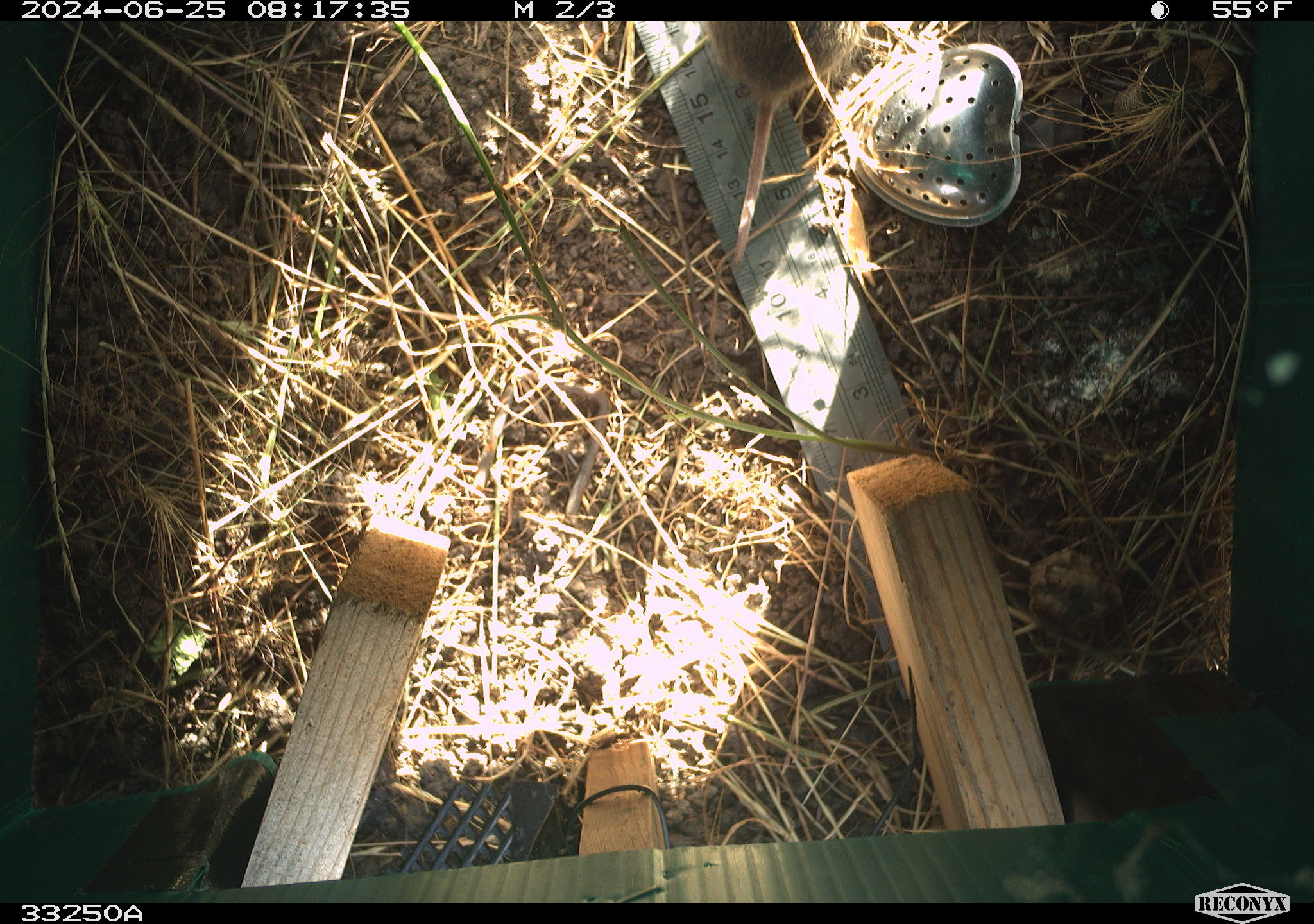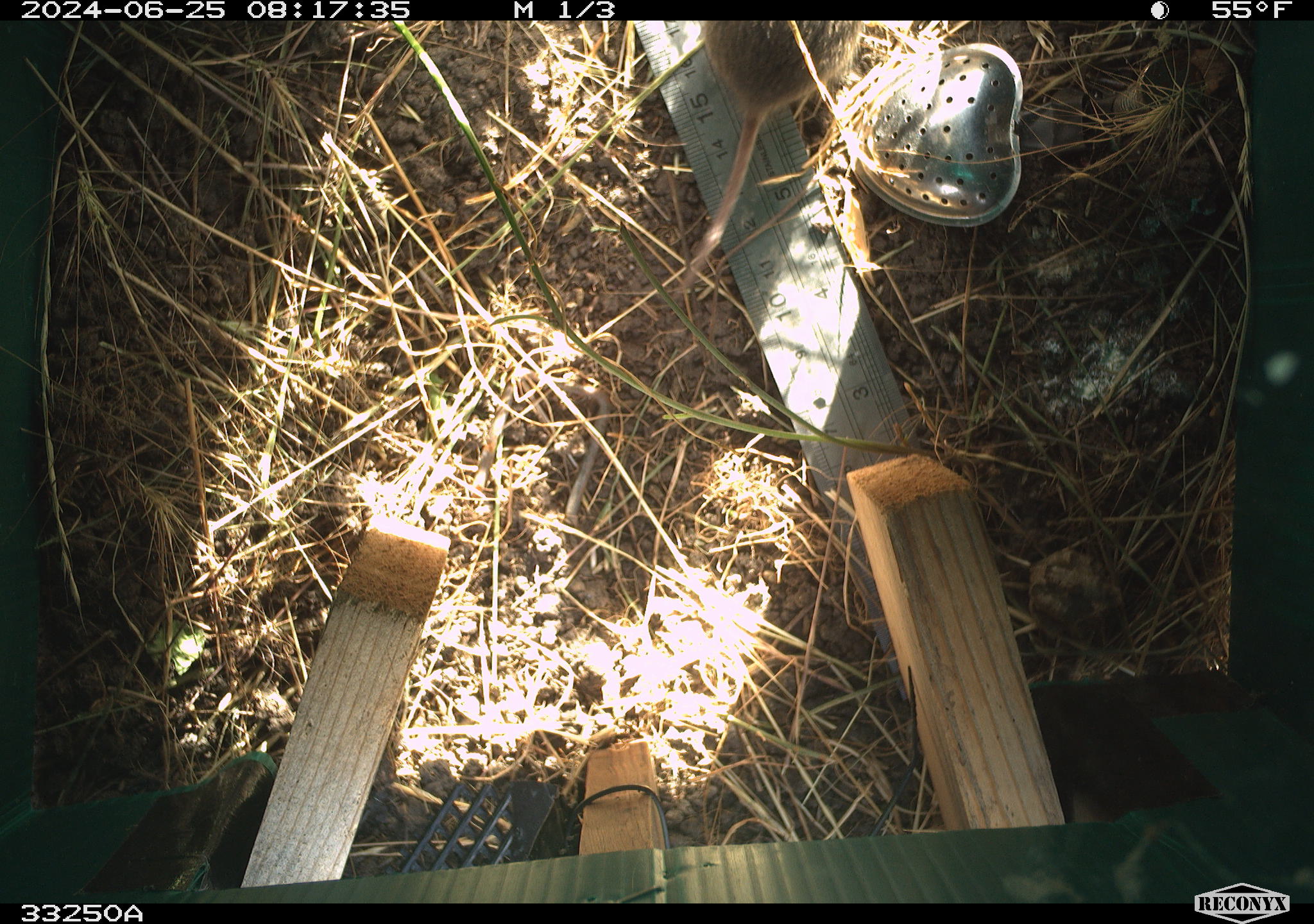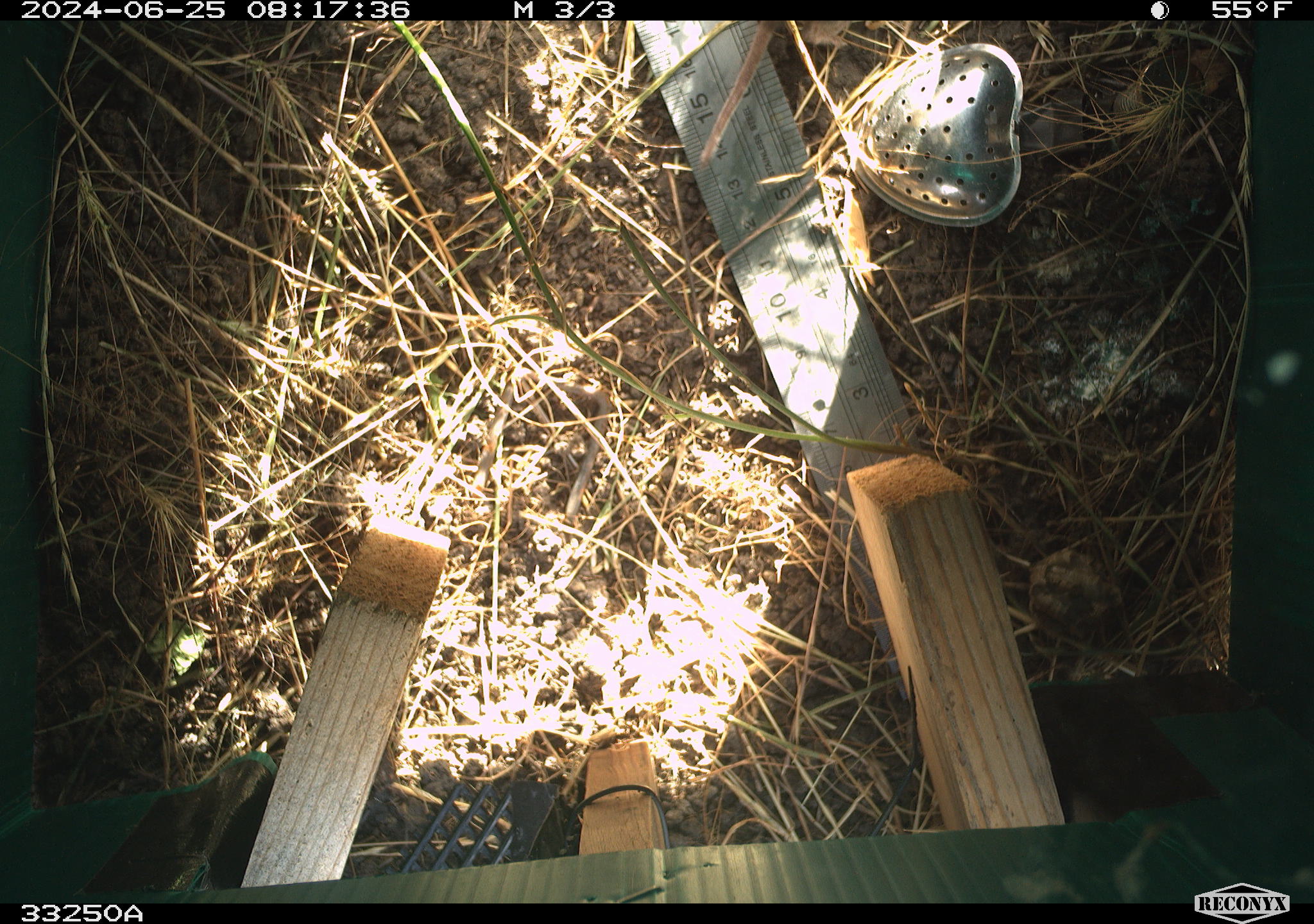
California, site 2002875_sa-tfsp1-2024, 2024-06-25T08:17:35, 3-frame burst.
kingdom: Animalia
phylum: Chordata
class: Mammalia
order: Rodentia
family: Cricetidae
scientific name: Arvicolinae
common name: voles, lemmings, and muskrats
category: arvicolinae subfamily